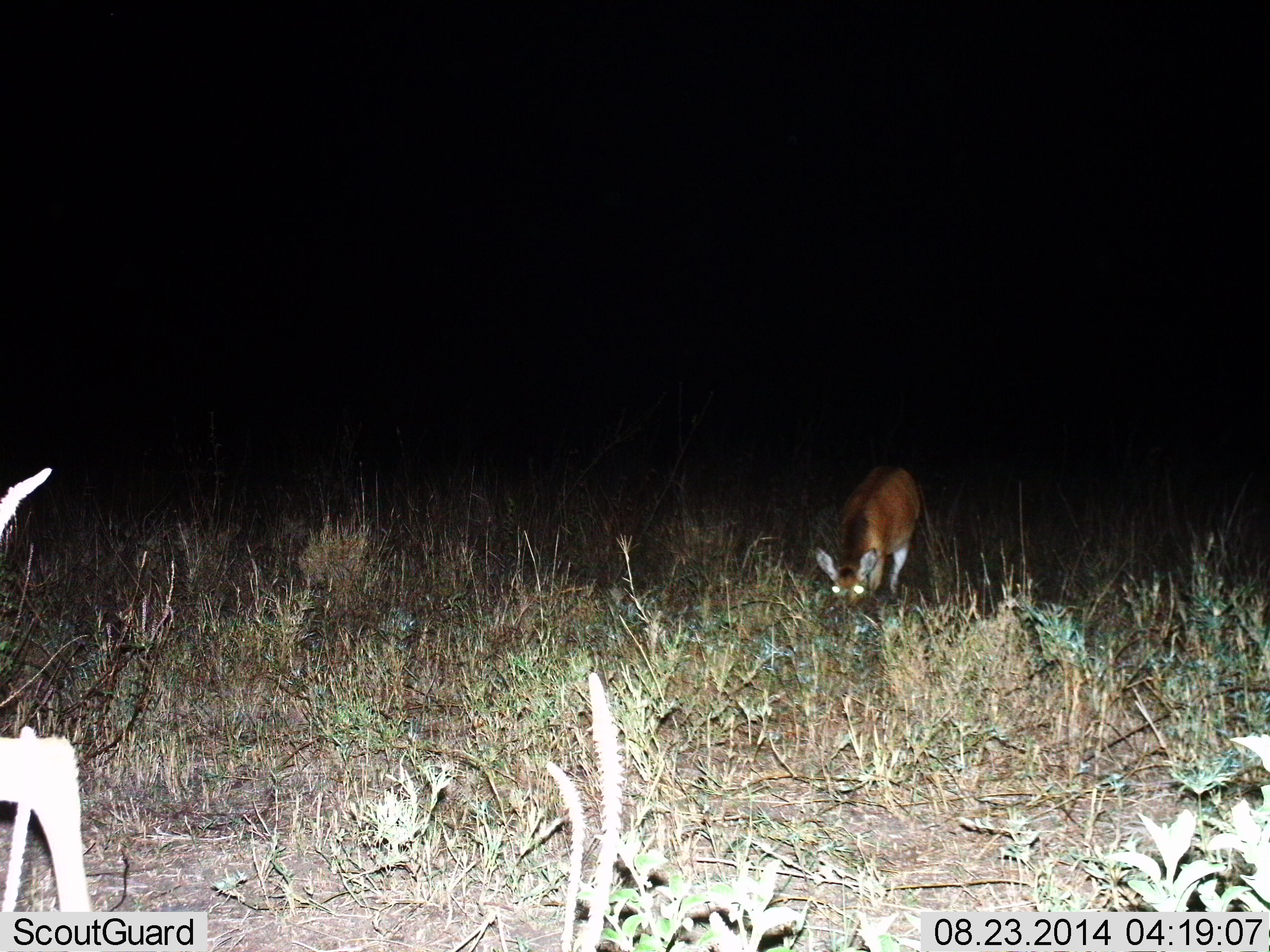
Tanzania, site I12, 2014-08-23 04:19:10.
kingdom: Animalia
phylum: Chordata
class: Mammalia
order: Artiodactyla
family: Bovidae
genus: Redunca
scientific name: Redunca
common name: reedbuck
Reedbuck (Redunca), count 1. Behavior (volunteer vote fractions): standing 14%, resting 0%, moving 14%, interacting 0%. Young present (vote fraction): 0%. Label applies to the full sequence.